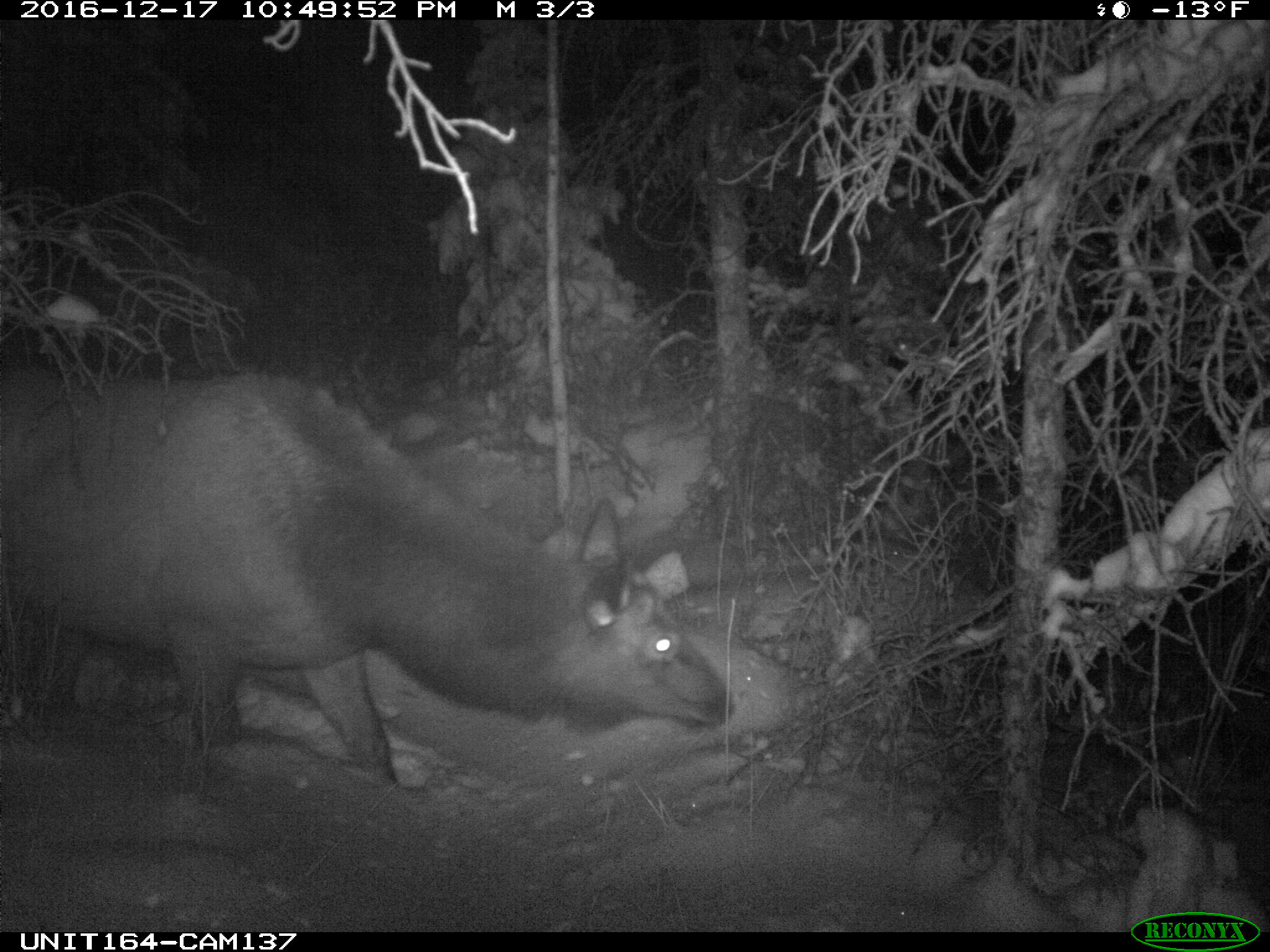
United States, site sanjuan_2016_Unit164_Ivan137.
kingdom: Animalia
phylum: Chordata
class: Mammalia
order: Artiodactyla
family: Cervidae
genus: Cervus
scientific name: Cervus elaphus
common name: red deer